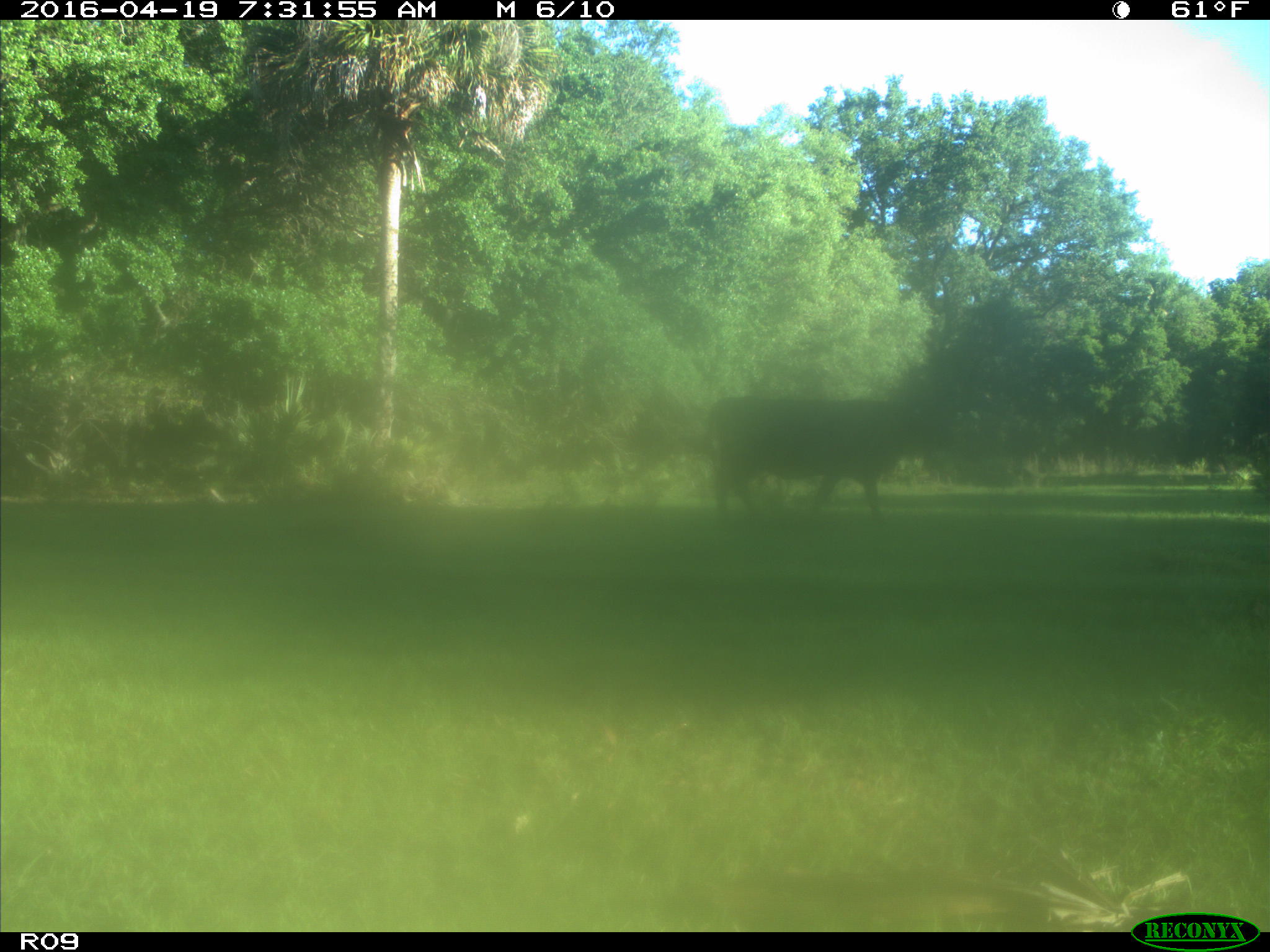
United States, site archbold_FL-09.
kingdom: Animalia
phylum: Chordata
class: Mammalia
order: Artiodactyla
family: Bovidae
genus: Bos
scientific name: Bos taurus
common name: domestic cow